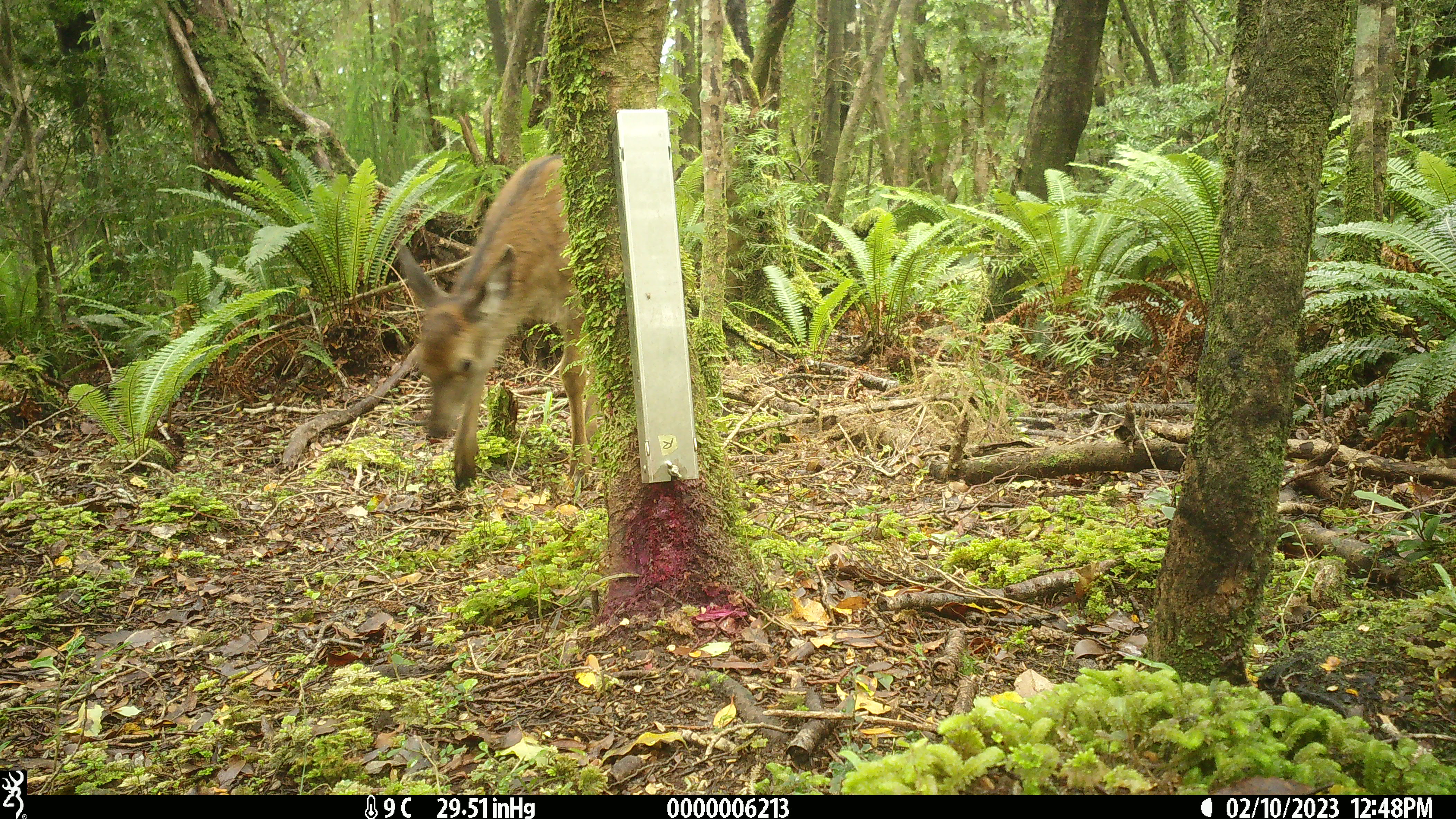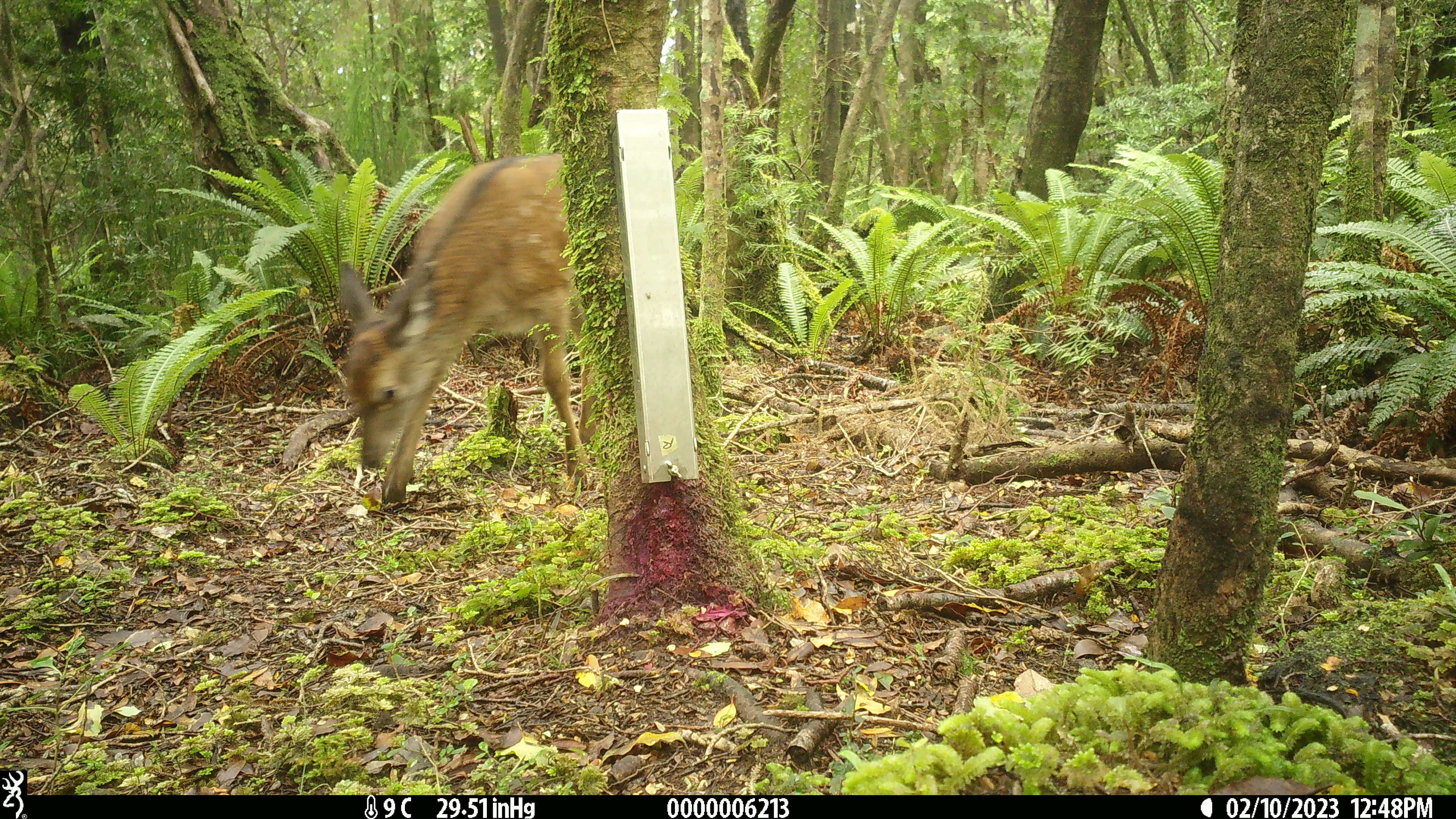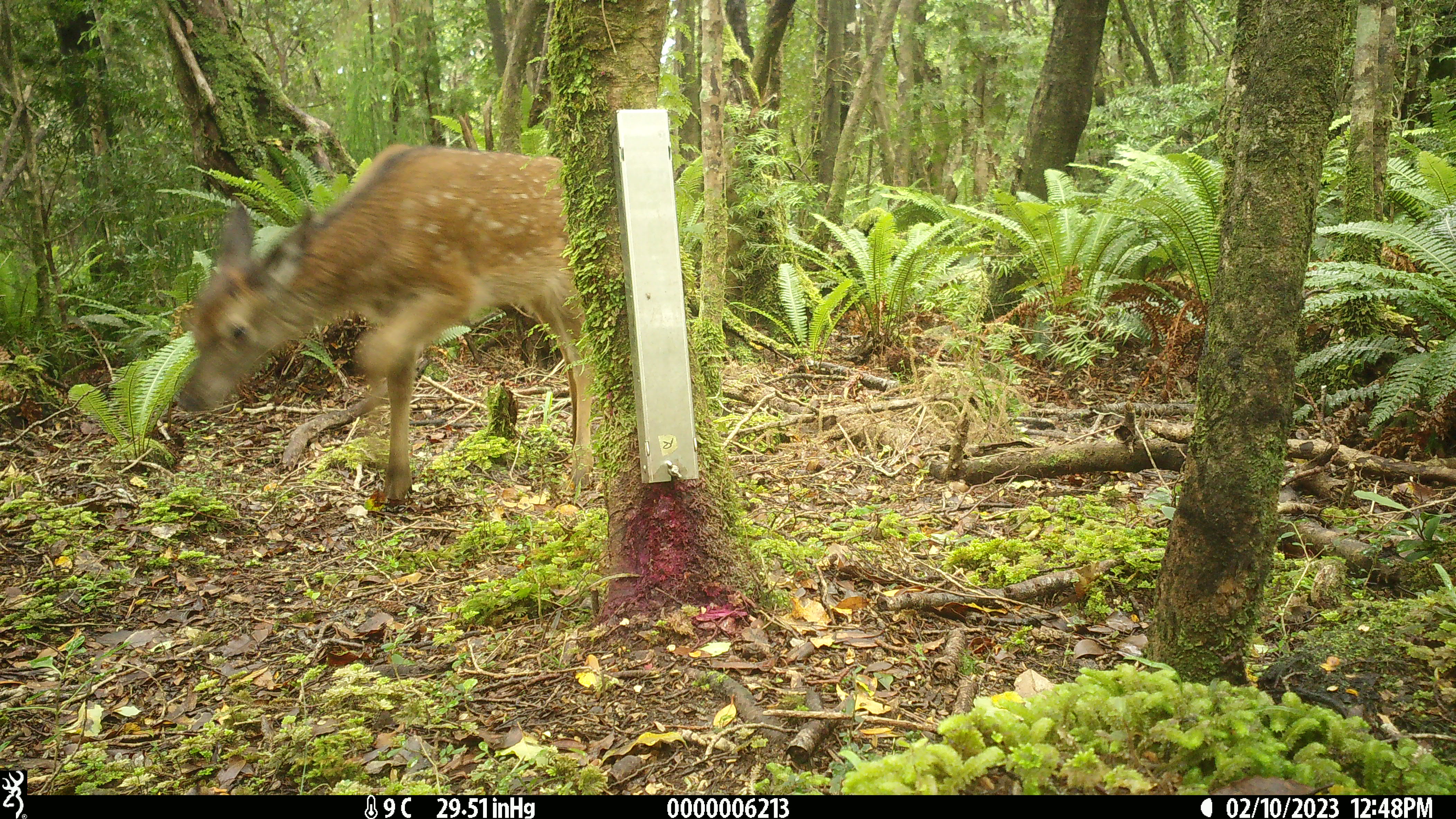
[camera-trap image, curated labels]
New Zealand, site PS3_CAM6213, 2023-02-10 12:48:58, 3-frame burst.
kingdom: Animalia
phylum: Chordata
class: Mammalia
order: Artiodactyla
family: Cervidae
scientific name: Cervidae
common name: deer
Deer (Cervidae).